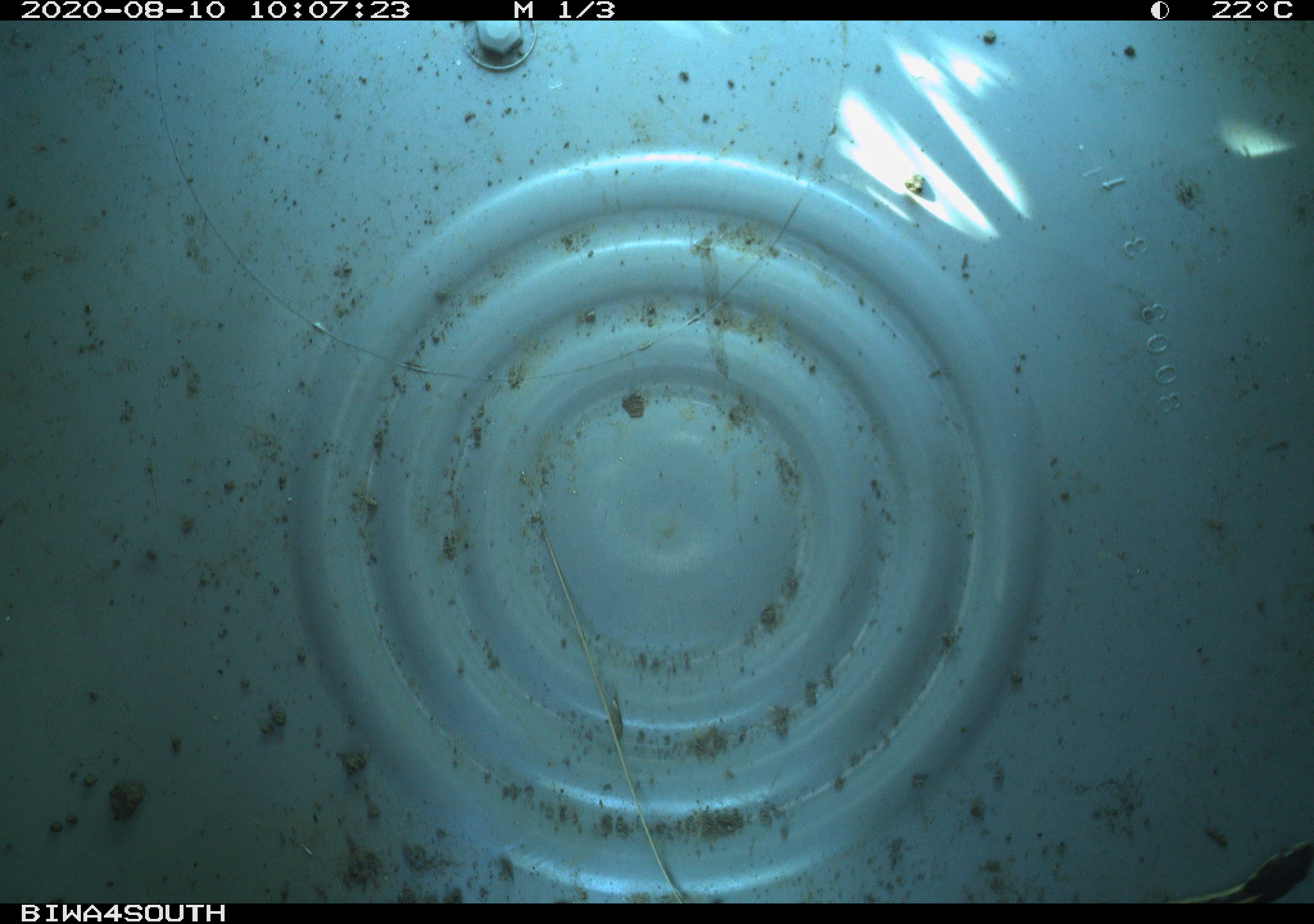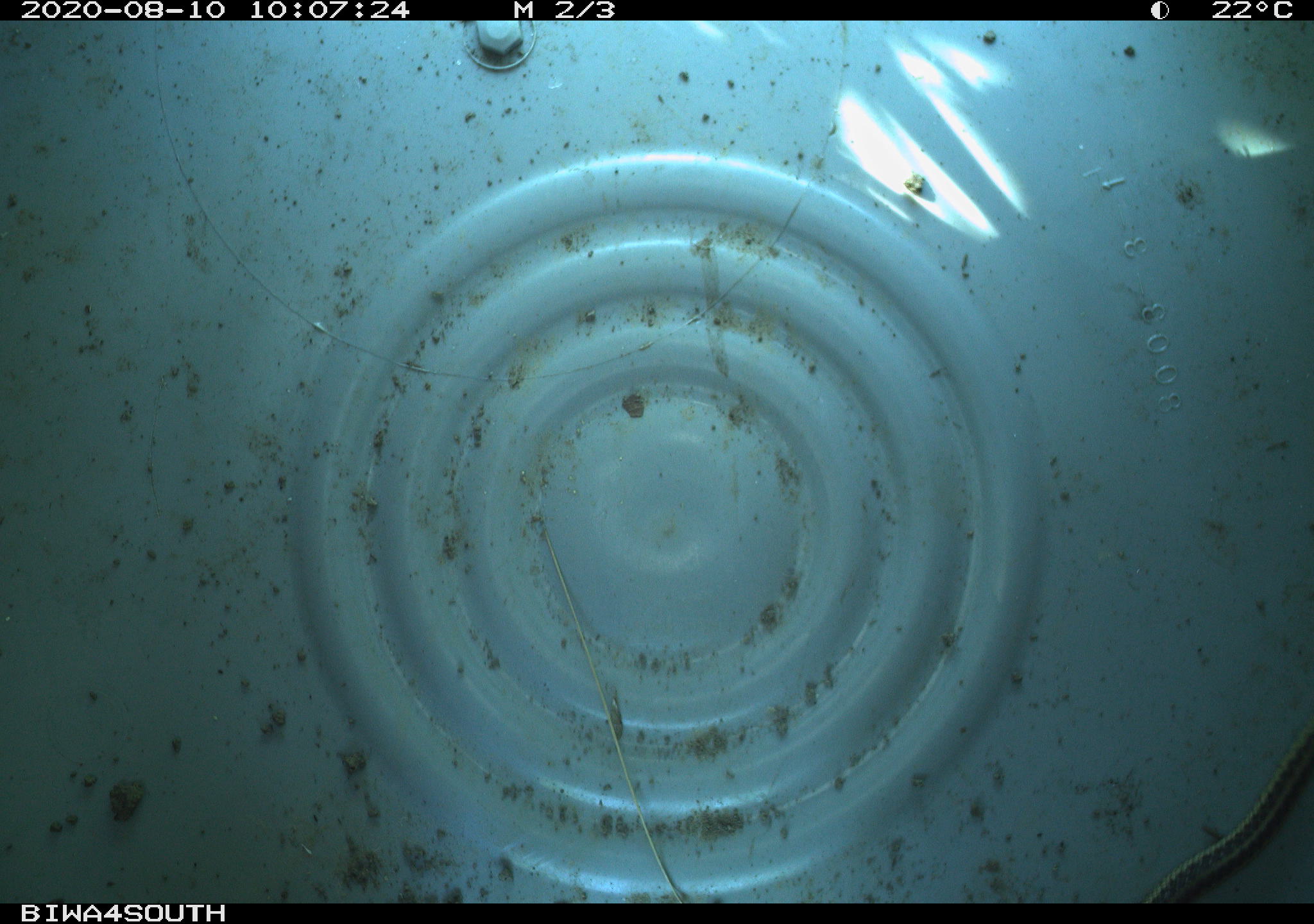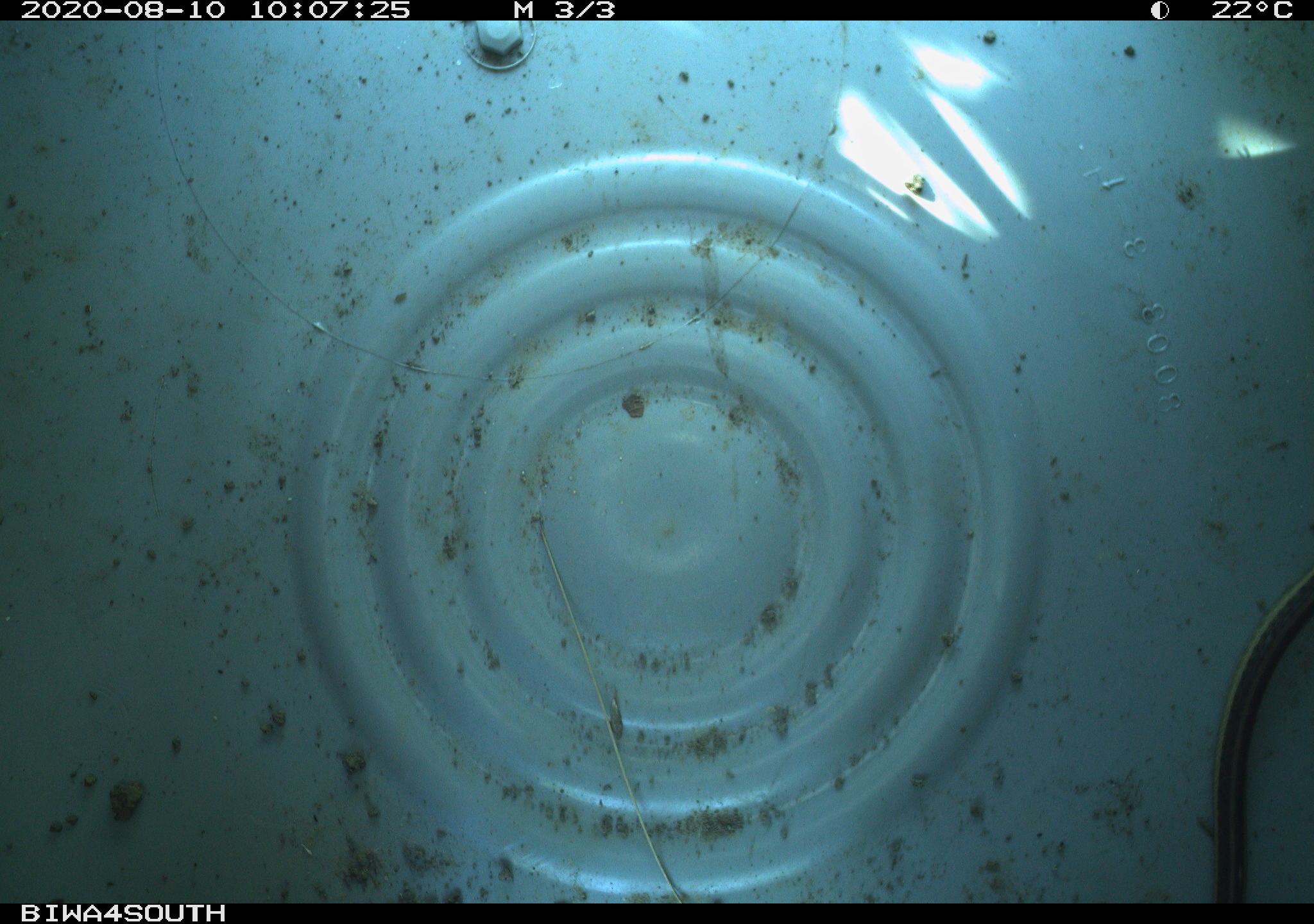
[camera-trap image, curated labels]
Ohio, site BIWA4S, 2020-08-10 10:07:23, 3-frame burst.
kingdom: Animalia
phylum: Chordata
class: Reptilia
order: Squamata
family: Colubridae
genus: Thamnophis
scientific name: Thamnophis sirtalis sirtalis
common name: eastern gartersnake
Eastern gartersnake (Thamnophis sirtalis sirtalis).